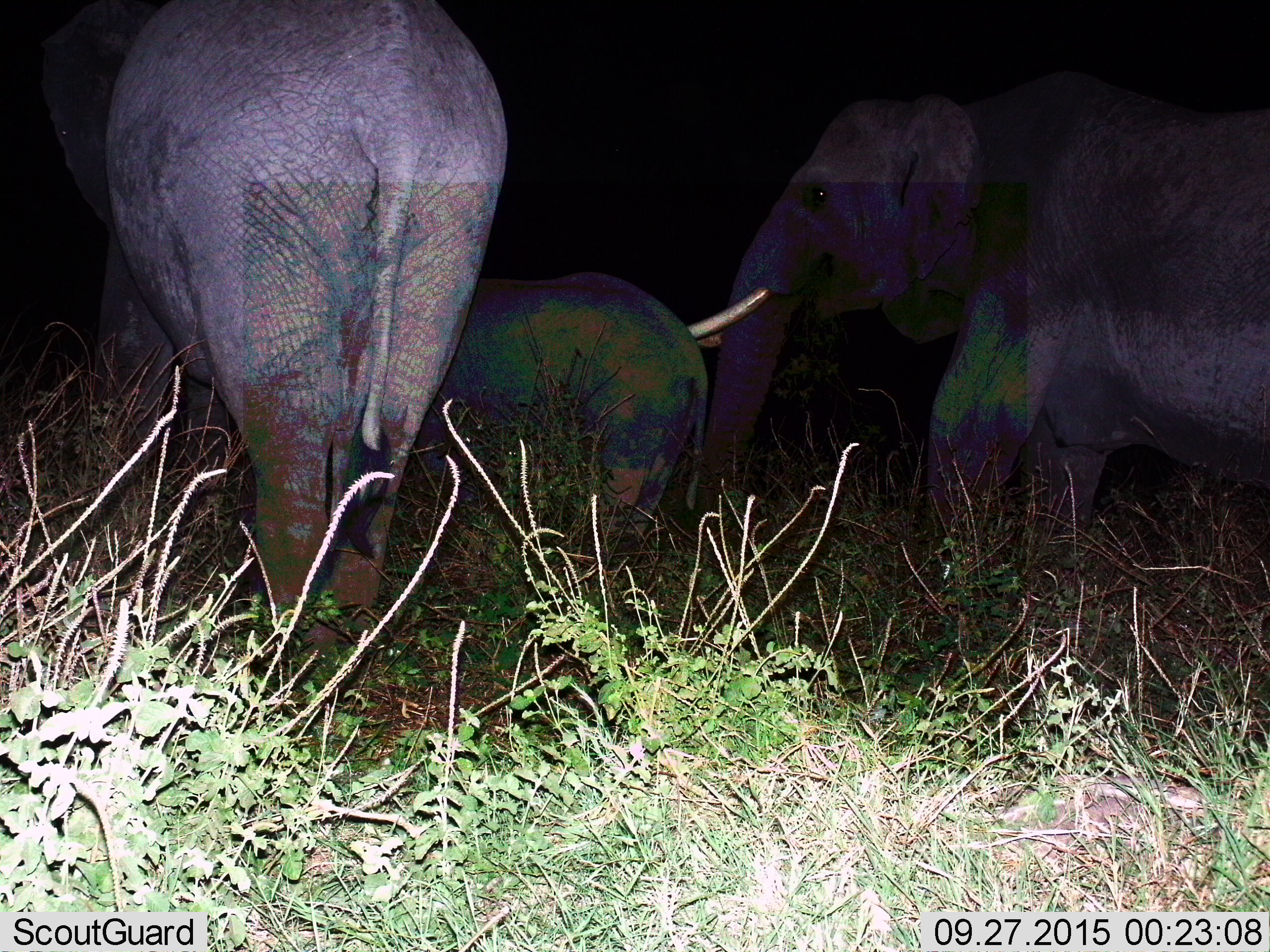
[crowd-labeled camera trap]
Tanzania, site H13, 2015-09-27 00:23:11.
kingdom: Animalia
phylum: Chordata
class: Mammalia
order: Proboscidea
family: Elephantidae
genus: Loxodonta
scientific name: Loxodonta africana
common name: african bush elephant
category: elephant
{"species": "elephant (african bush elephant) (Loxodonta africana)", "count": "3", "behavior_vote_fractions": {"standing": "89%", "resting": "0%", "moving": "22%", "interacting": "0%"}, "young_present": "67%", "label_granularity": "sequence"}